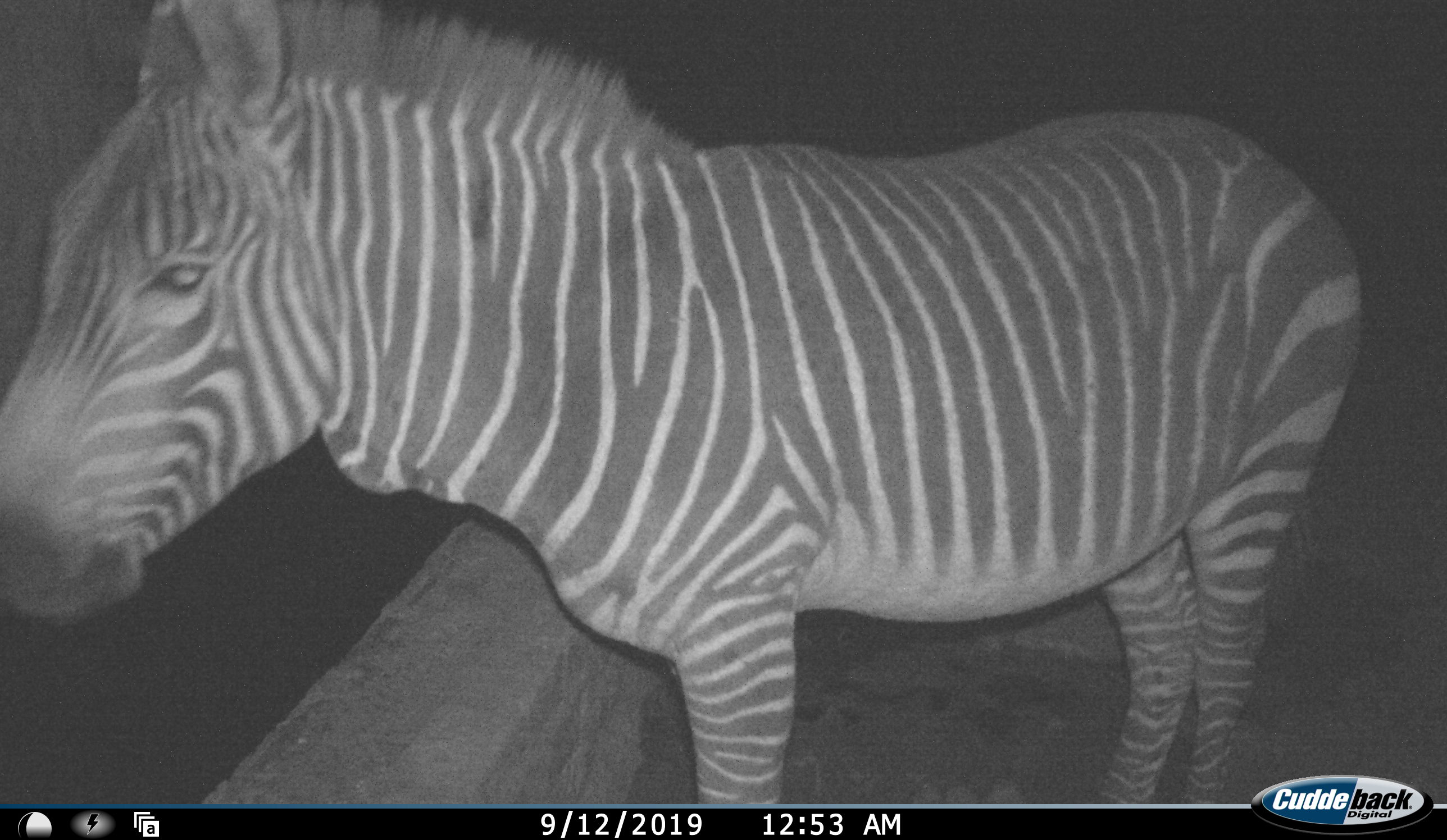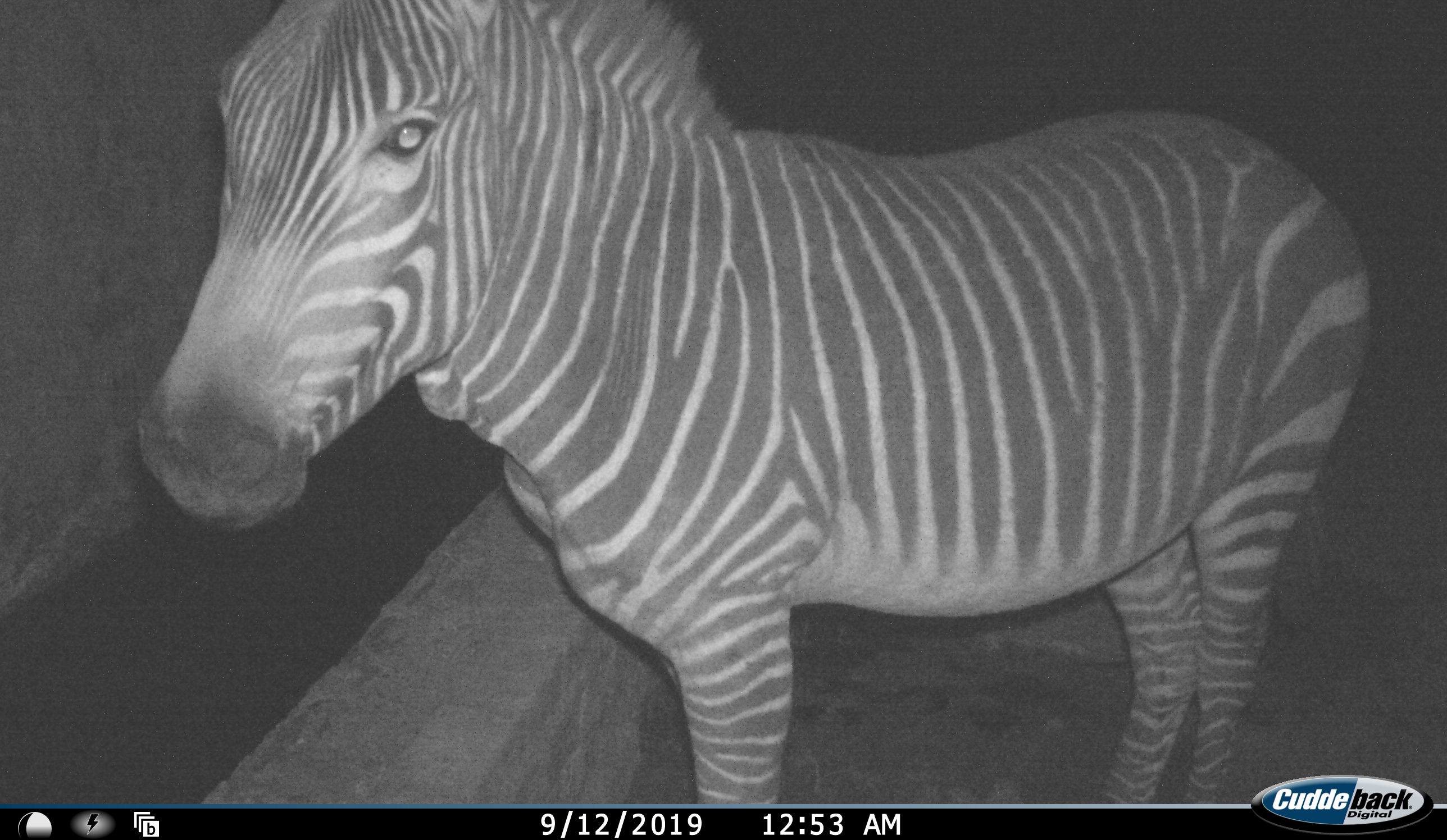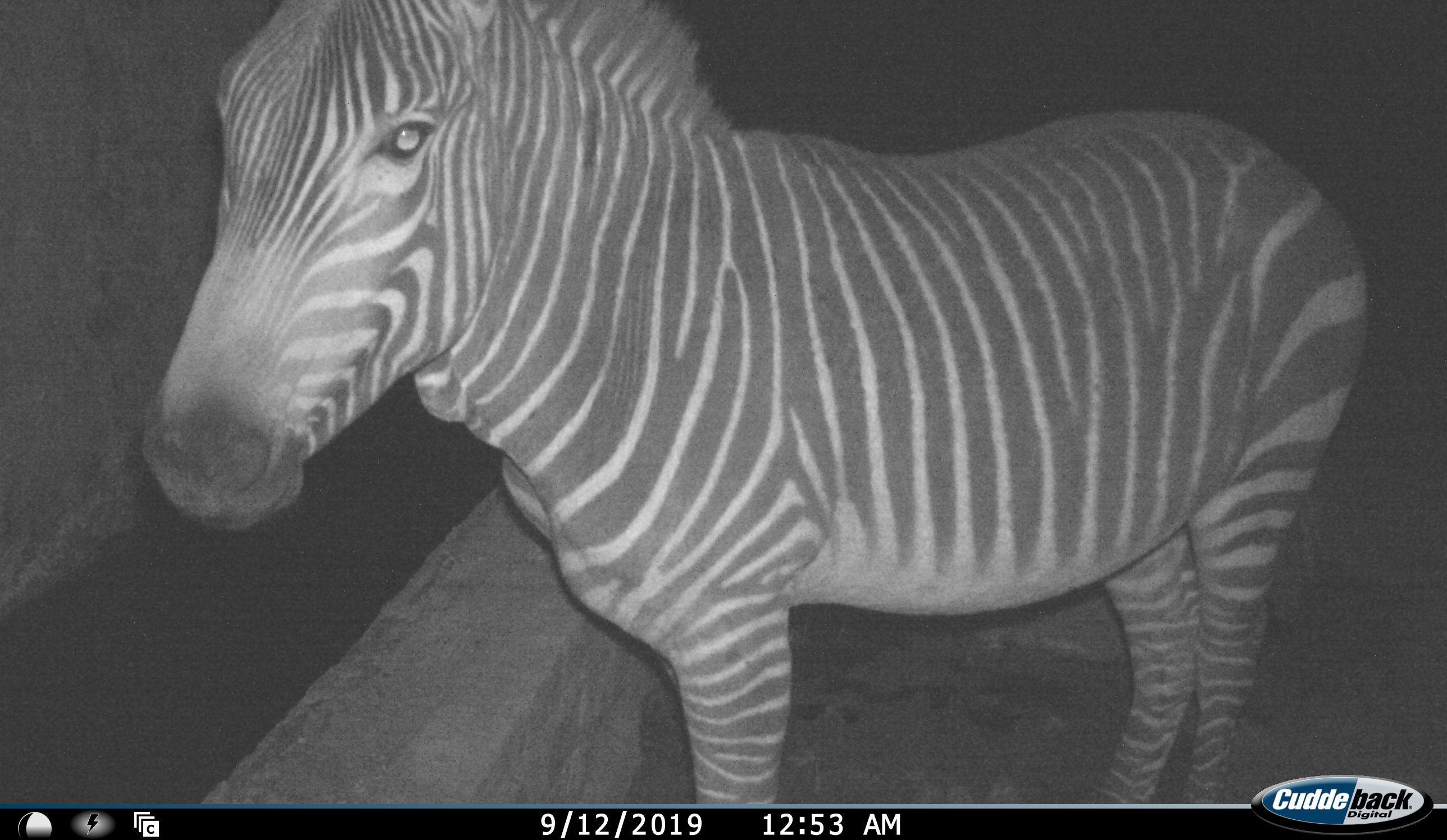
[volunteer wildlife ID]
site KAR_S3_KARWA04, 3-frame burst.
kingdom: Animalia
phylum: Chordata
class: Mammalia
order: Perissodactyla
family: Equidae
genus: Equus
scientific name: Equus zebra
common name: mountain zebra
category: zebramountain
Zebramountain (mountain zebra) (Equus zebra), count 1. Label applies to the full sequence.